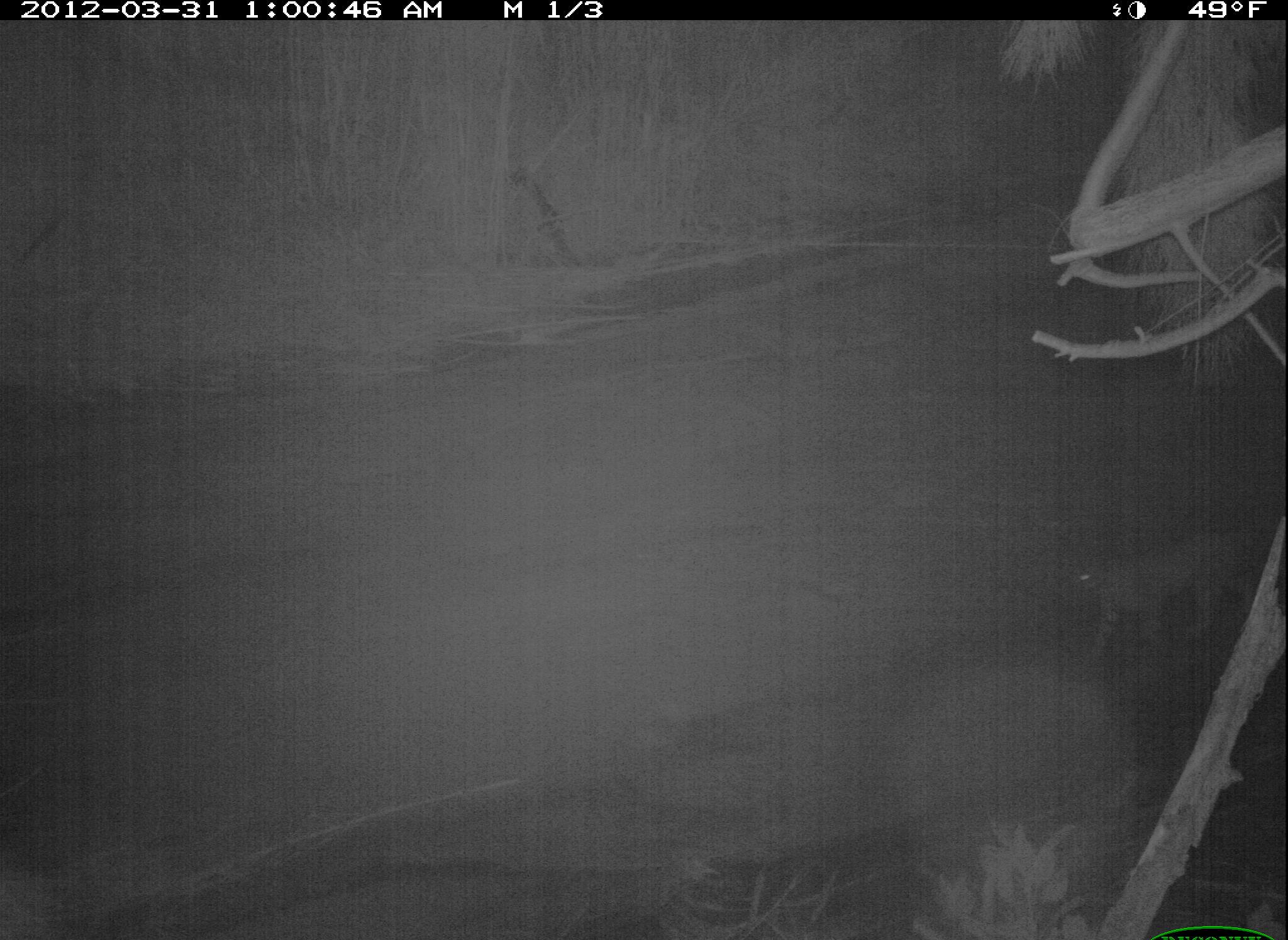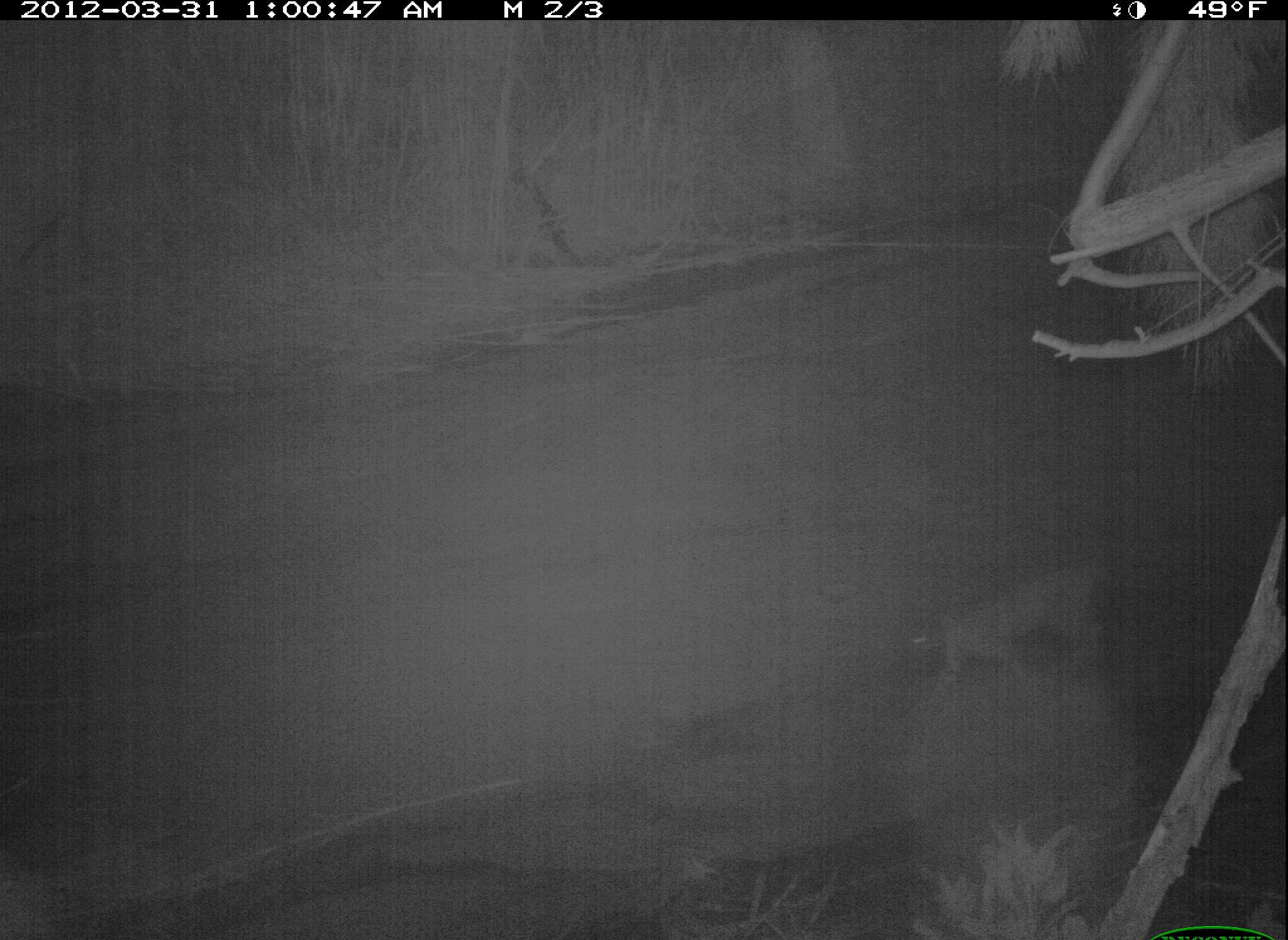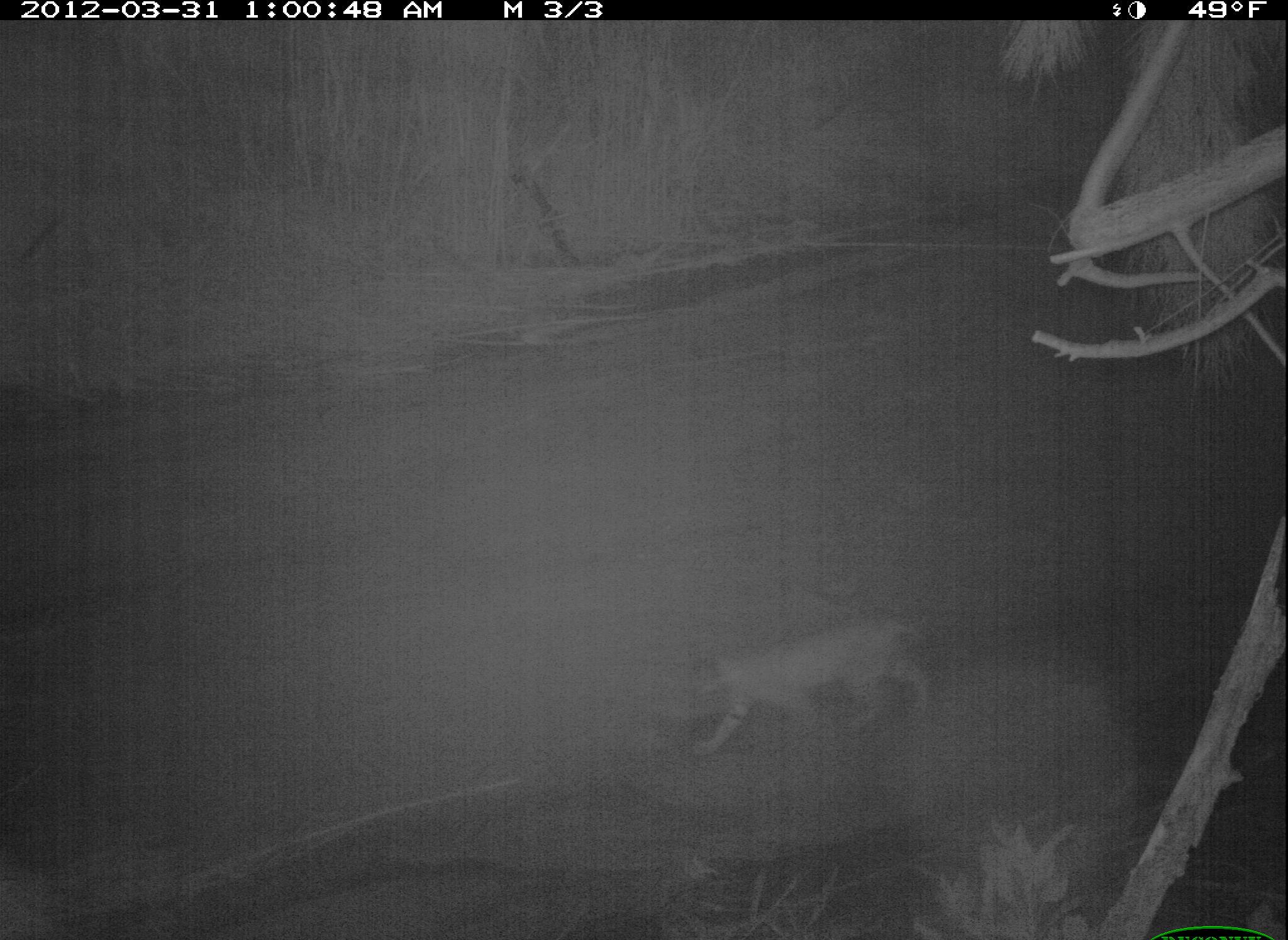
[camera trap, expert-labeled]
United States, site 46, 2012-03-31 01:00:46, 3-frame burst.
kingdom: Animalia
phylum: Chordata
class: Mammalia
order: Carnivora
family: Felidae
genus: Lynx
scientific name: Lynx rufus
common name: bobcat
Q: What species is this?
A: Bobcat (Lynx rufus).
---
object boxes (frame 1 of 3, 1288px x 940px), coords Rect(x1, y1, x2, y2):
bobcat: Rect(1037, 517, 1262, 651)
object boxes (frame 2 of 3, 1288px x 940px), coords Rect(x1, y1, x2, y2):
bobcat: Rect(894, 546, 1109, 705)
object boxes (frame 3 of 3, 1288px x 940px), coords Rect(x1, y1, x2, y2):
bobcat: Rect(673, 606, 939, 765)